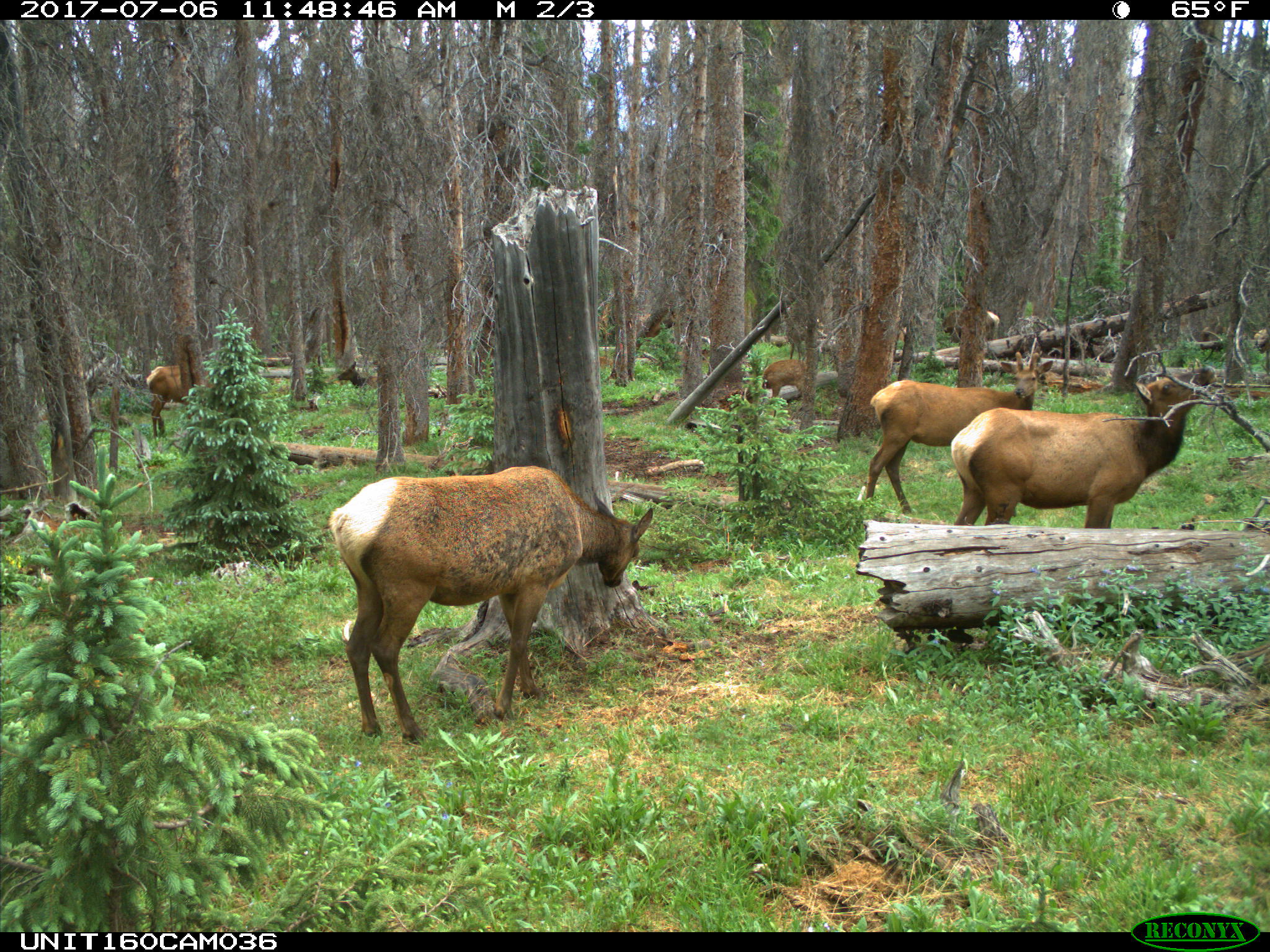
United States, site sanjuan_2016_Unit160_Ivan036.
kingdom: Animalia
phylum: Chordata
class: Mammalia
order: Artiodactyla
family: Cervidae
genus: Cervus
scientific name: Cervus elaphus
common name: red deer